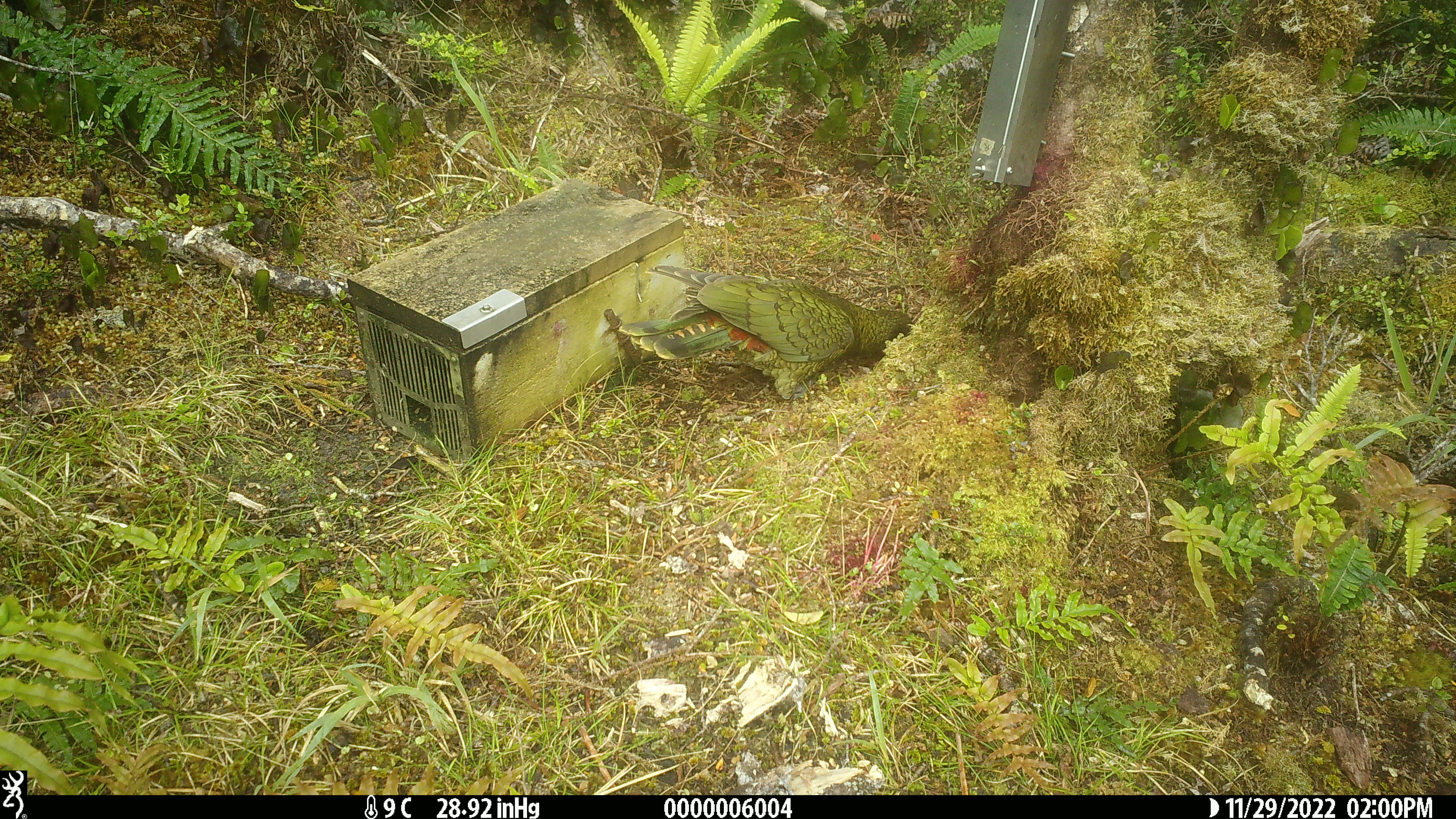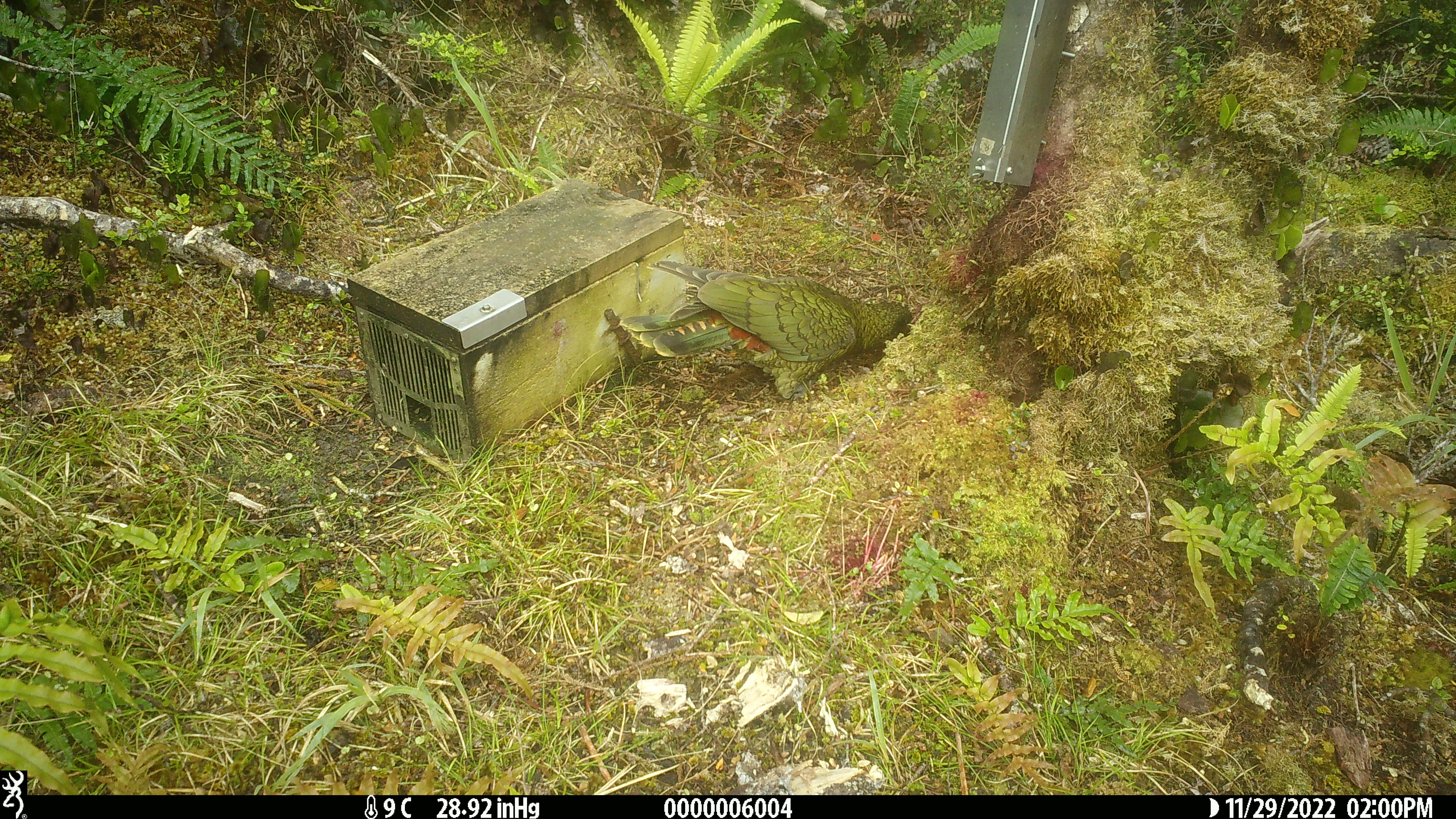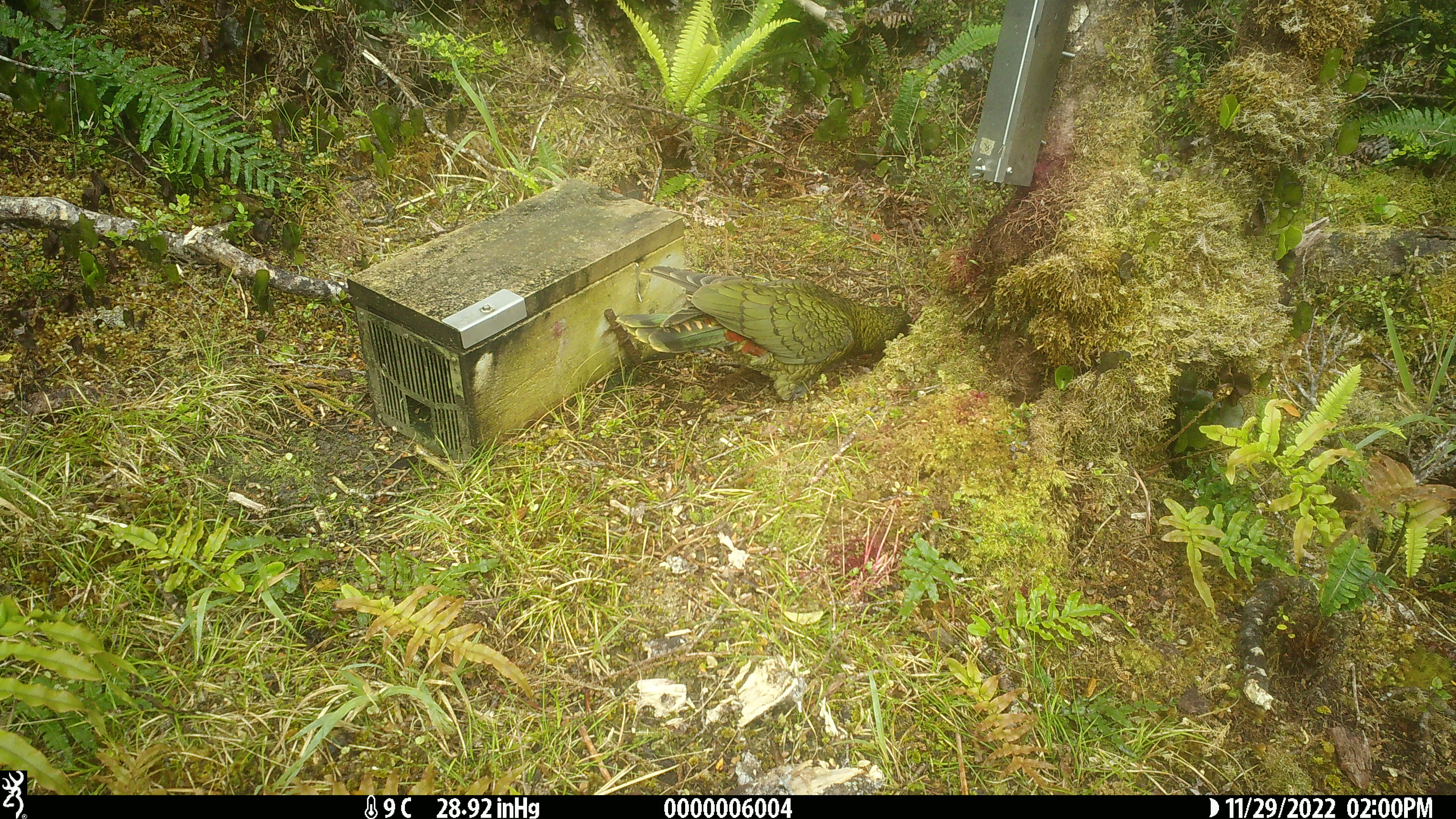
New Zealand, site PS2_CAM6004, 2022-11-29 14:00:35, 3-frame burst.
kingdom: Animalia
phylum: Chordata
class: Aves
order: Psittaciformes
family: Strigopidae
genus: Nestor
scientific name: Nestor notabilis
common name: kea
Kea (Nestor notabilis).